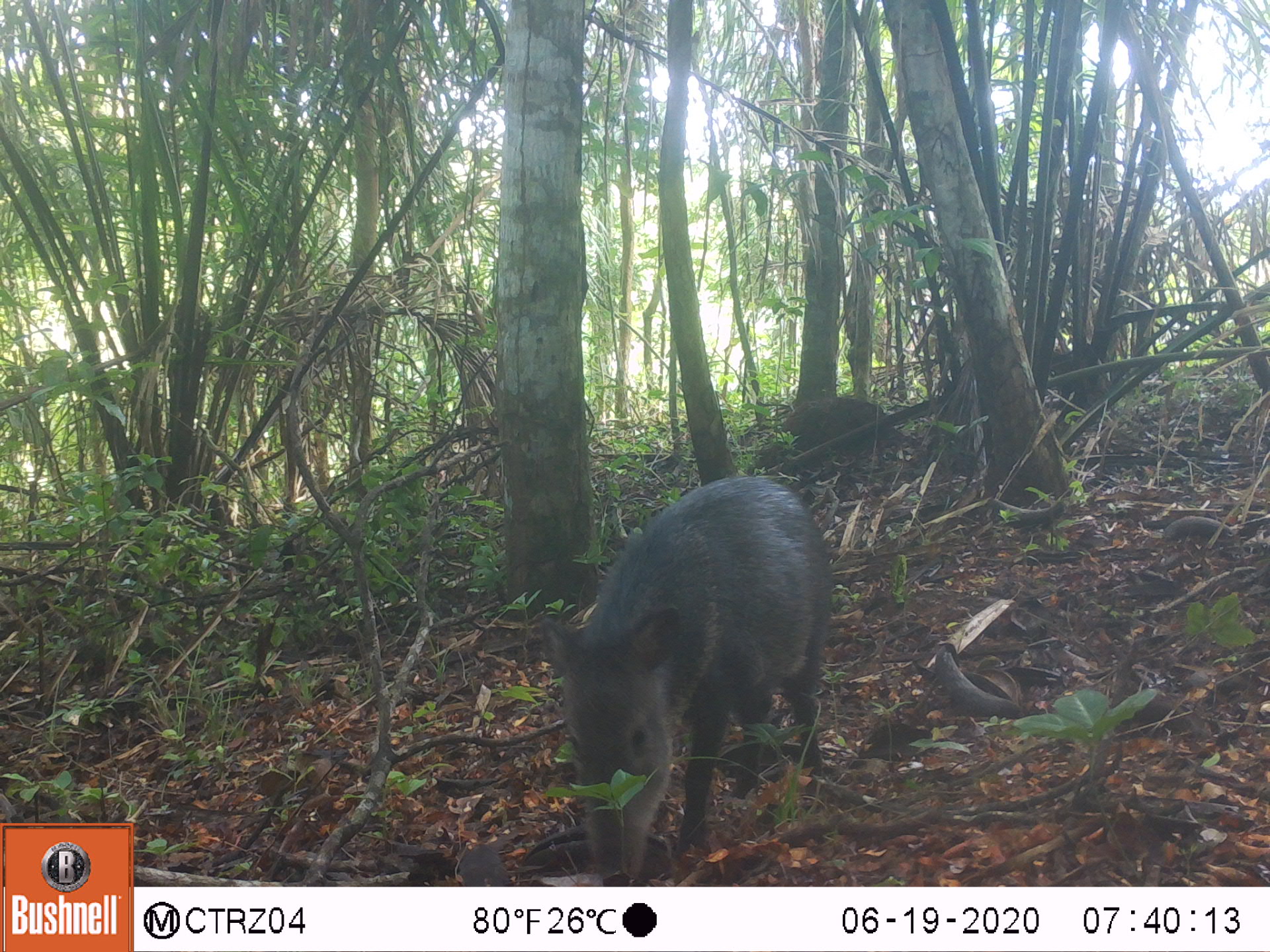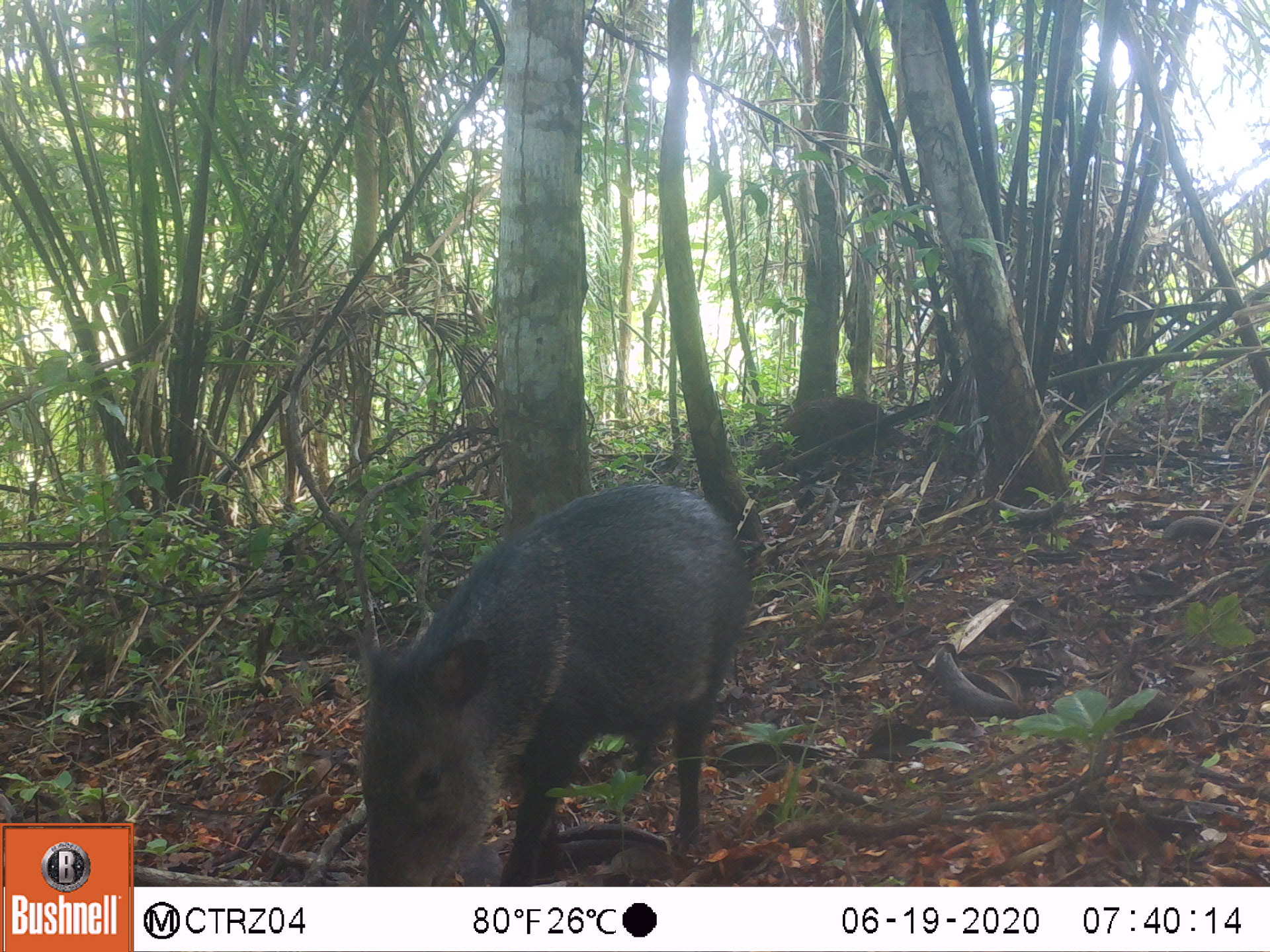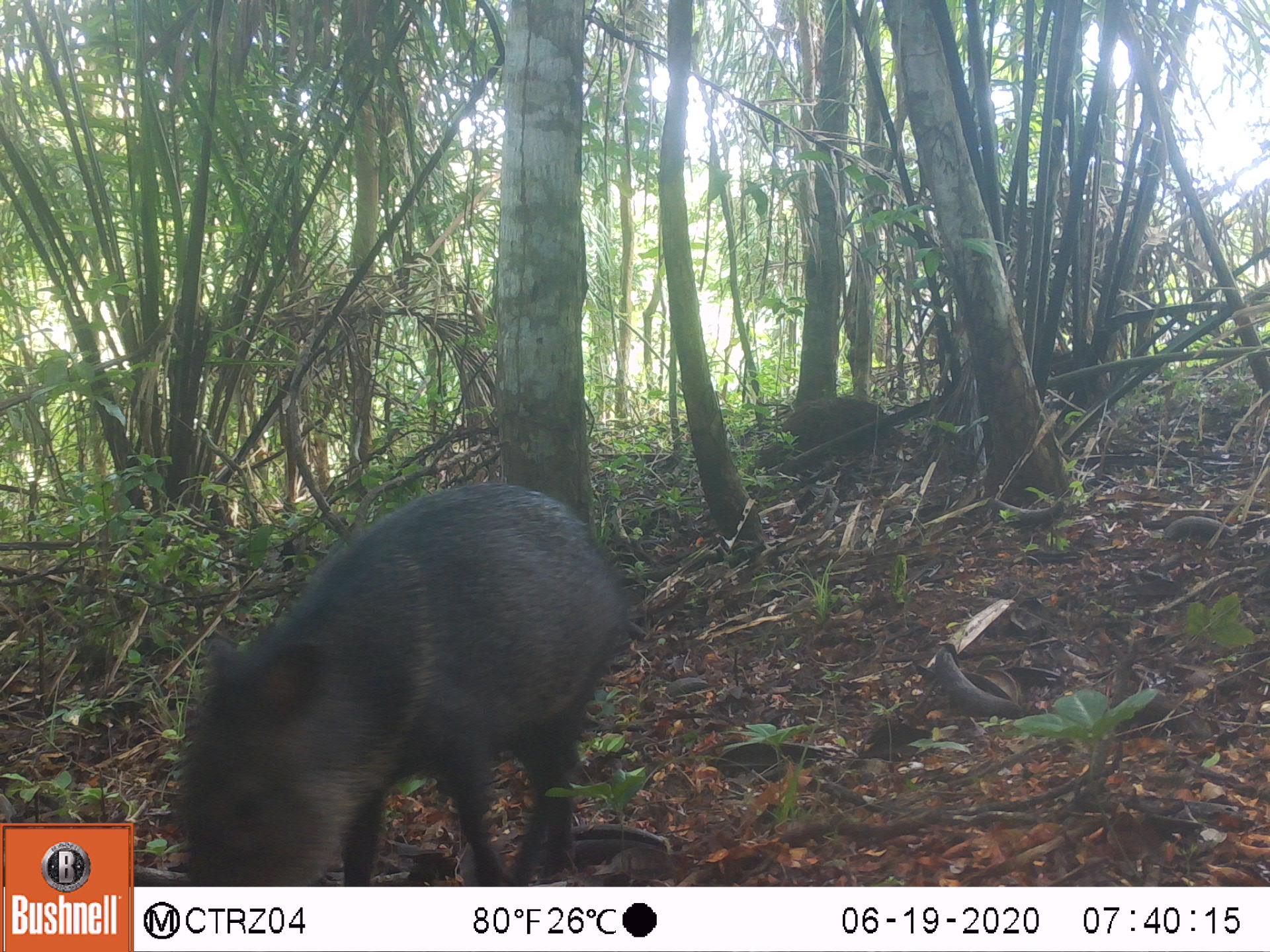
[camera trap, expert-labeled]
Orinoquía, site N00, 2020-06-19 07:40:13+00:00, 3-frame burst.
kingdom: Animalia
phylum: Chordata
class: Mammalia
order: Artiodactyla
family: Tayassuidae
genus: Pecari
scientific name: Pecari tajacu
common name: collared peccary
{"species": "collared peccary (Pecari tajacu)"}